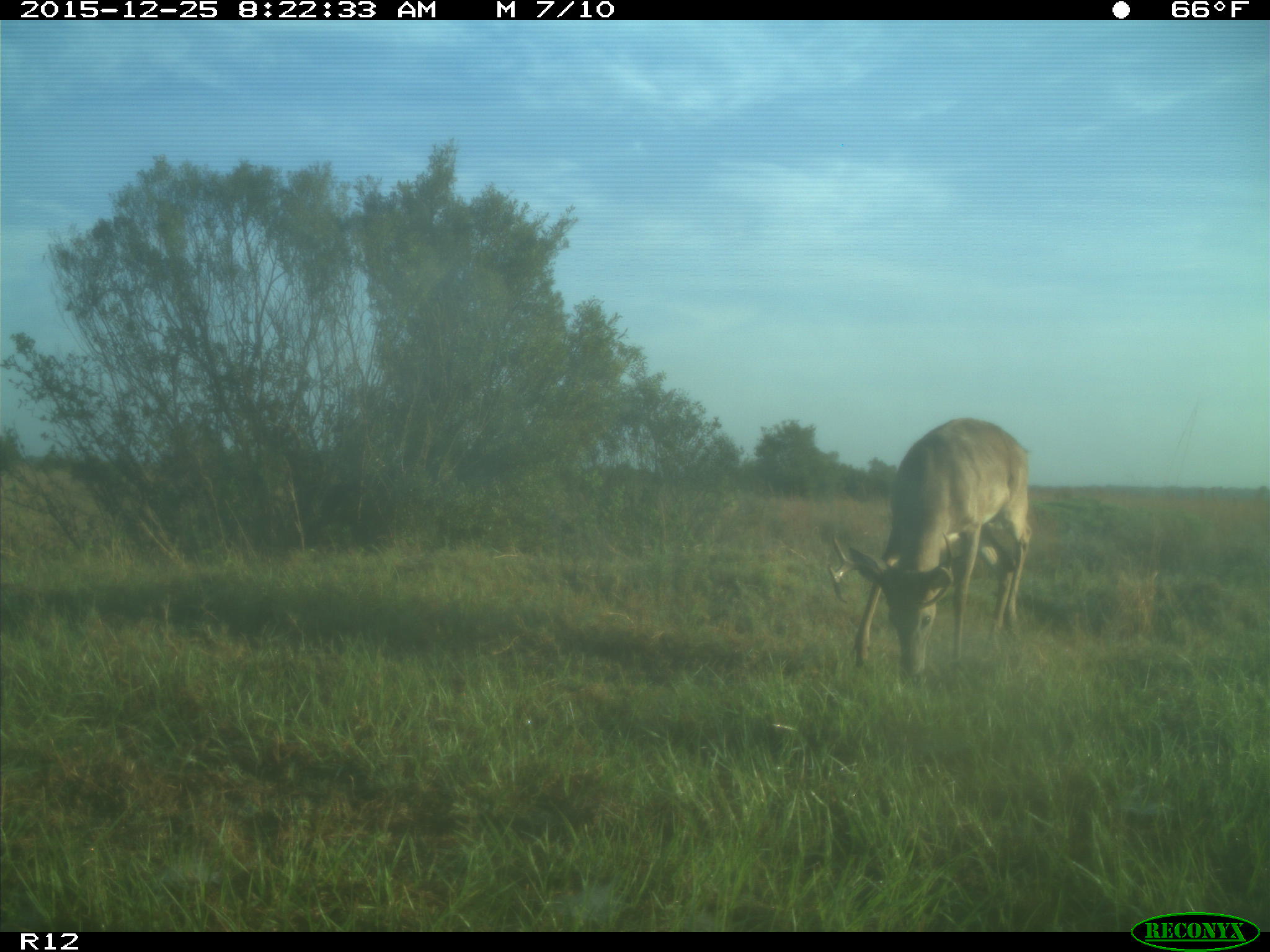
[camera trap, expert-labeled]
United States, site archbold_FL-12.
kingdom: Animalia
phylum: Chordata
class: Mammalia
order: Artiodactyla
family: Cervidae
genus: Odocoileus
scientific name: Odocoileus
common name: deer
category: unidentified deer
Unidentified deer (deer) (Odocoileus).